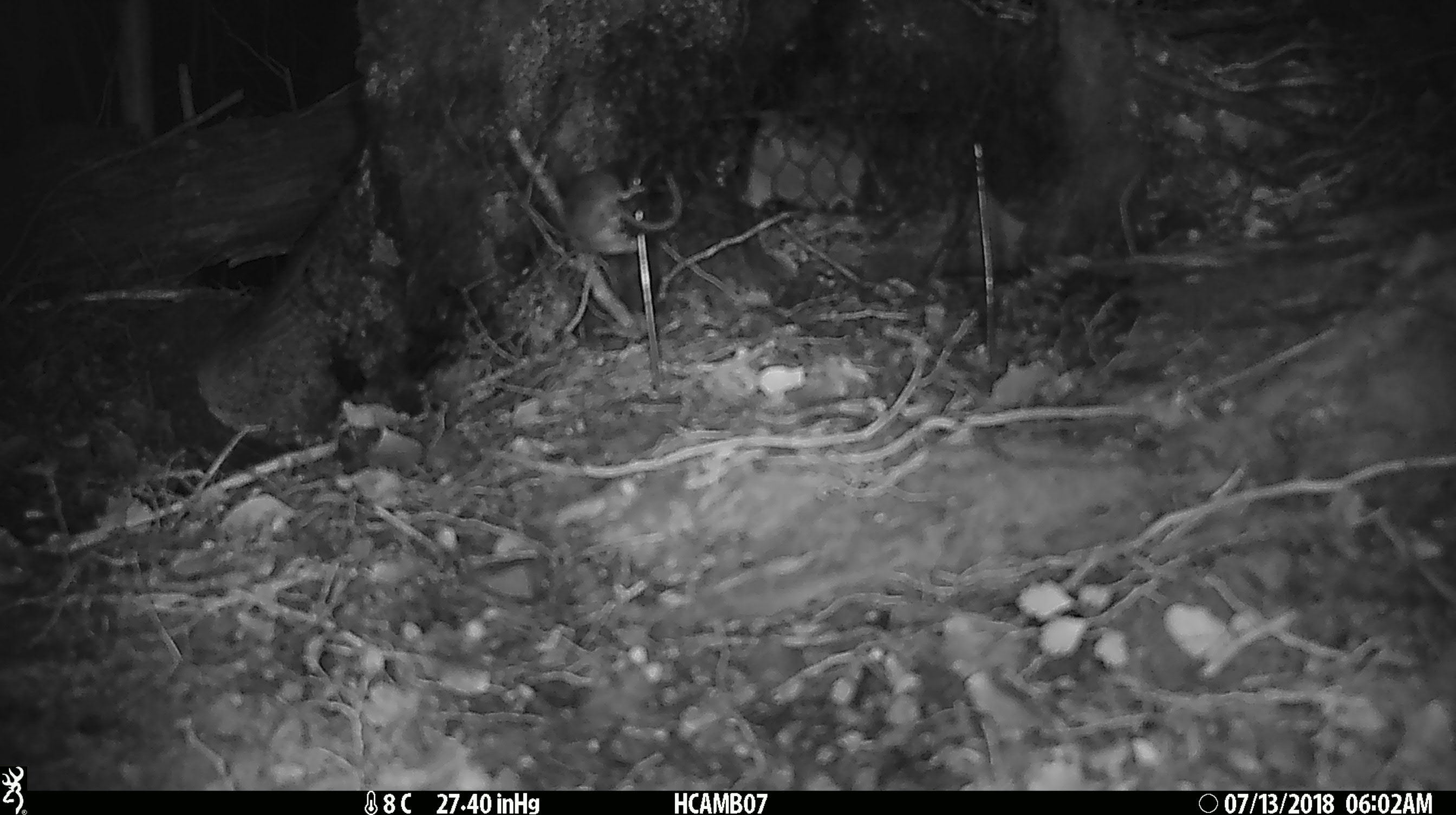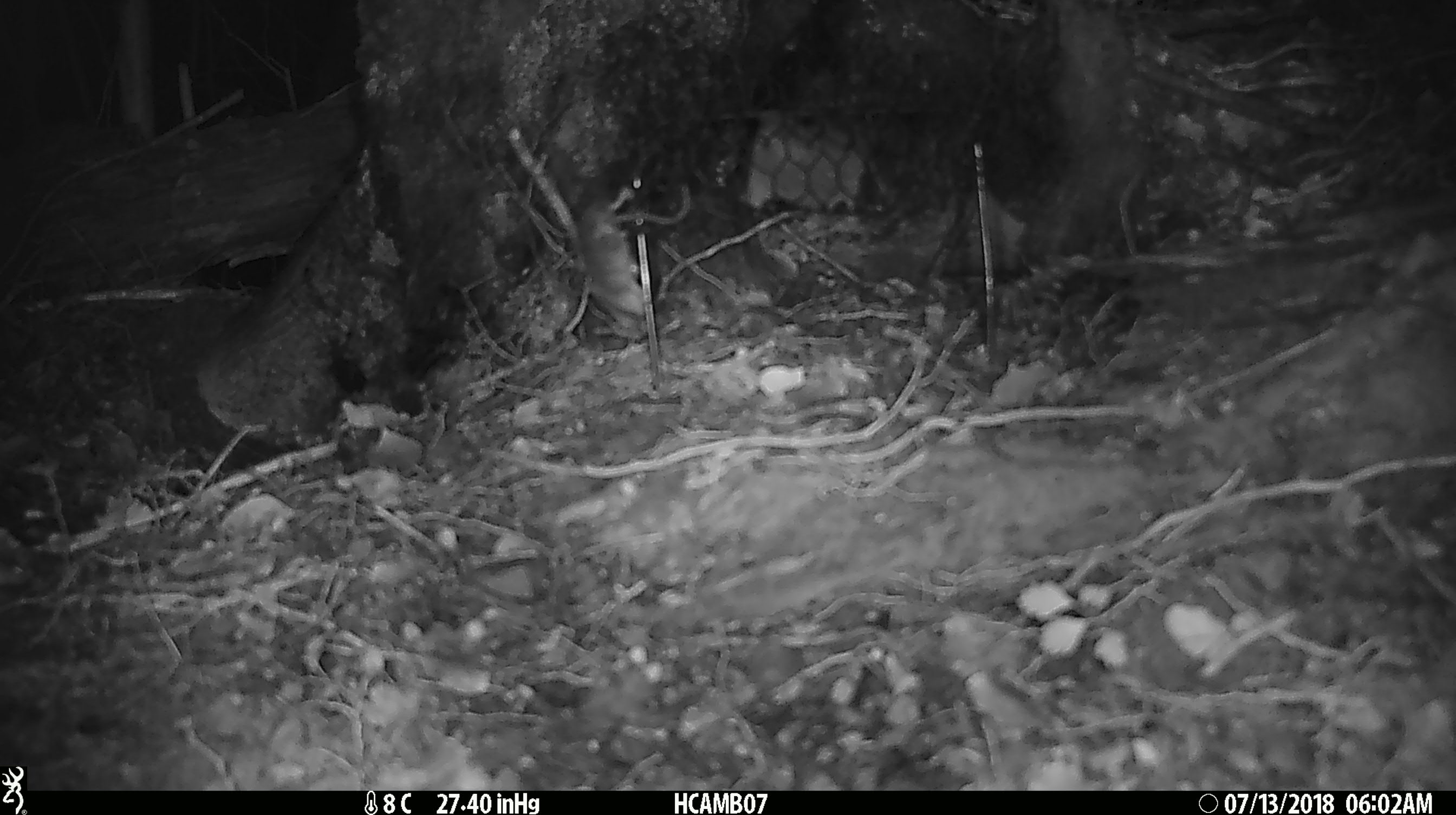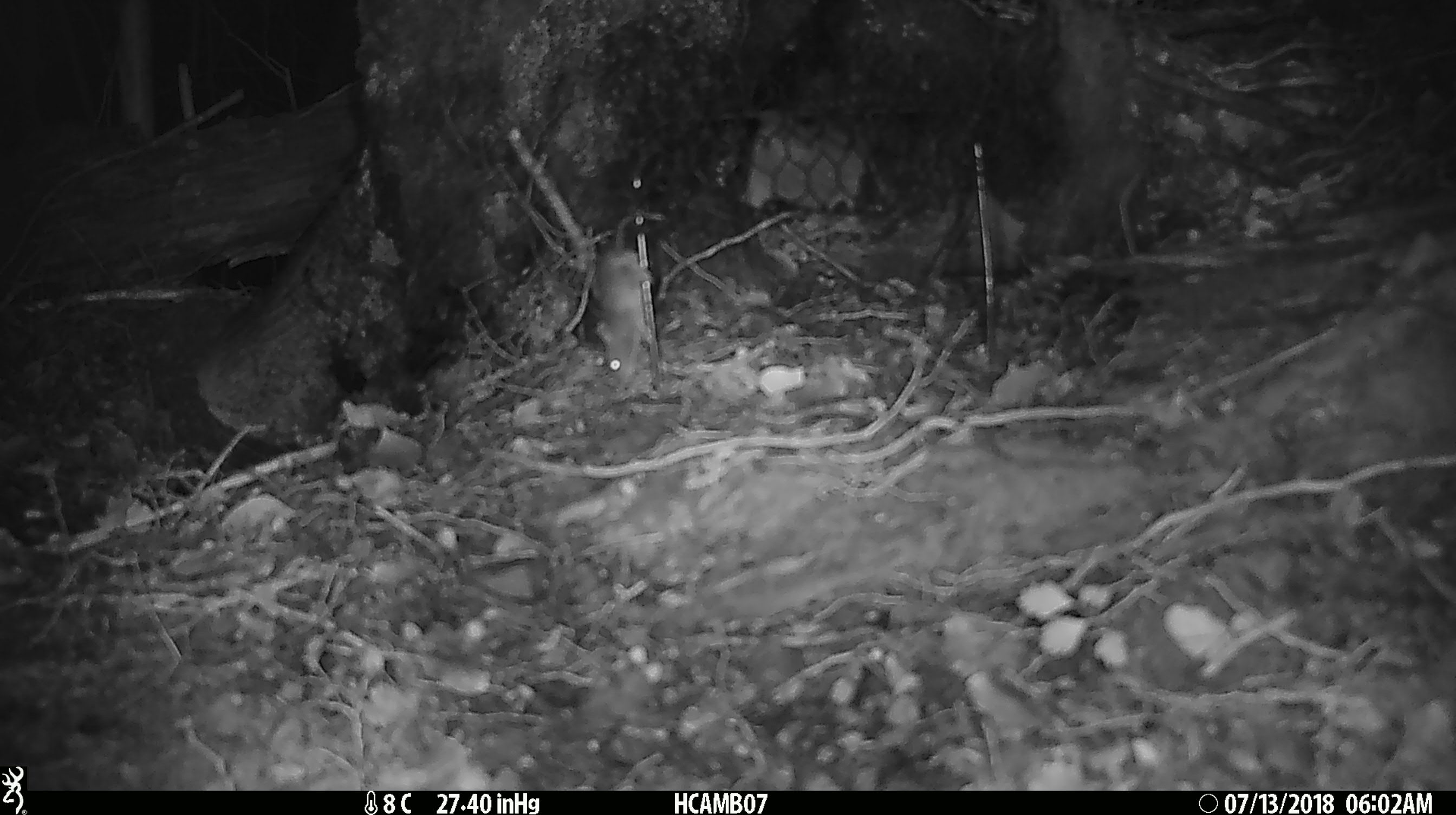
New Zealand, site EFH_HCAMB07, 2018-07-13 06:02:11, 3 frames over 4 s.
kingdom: Animalia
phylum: Chordata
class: Mammalia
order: Rodentia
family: Muridae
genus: Mus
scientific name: Mus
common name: mouse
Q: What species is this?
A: Mouse (Mus).